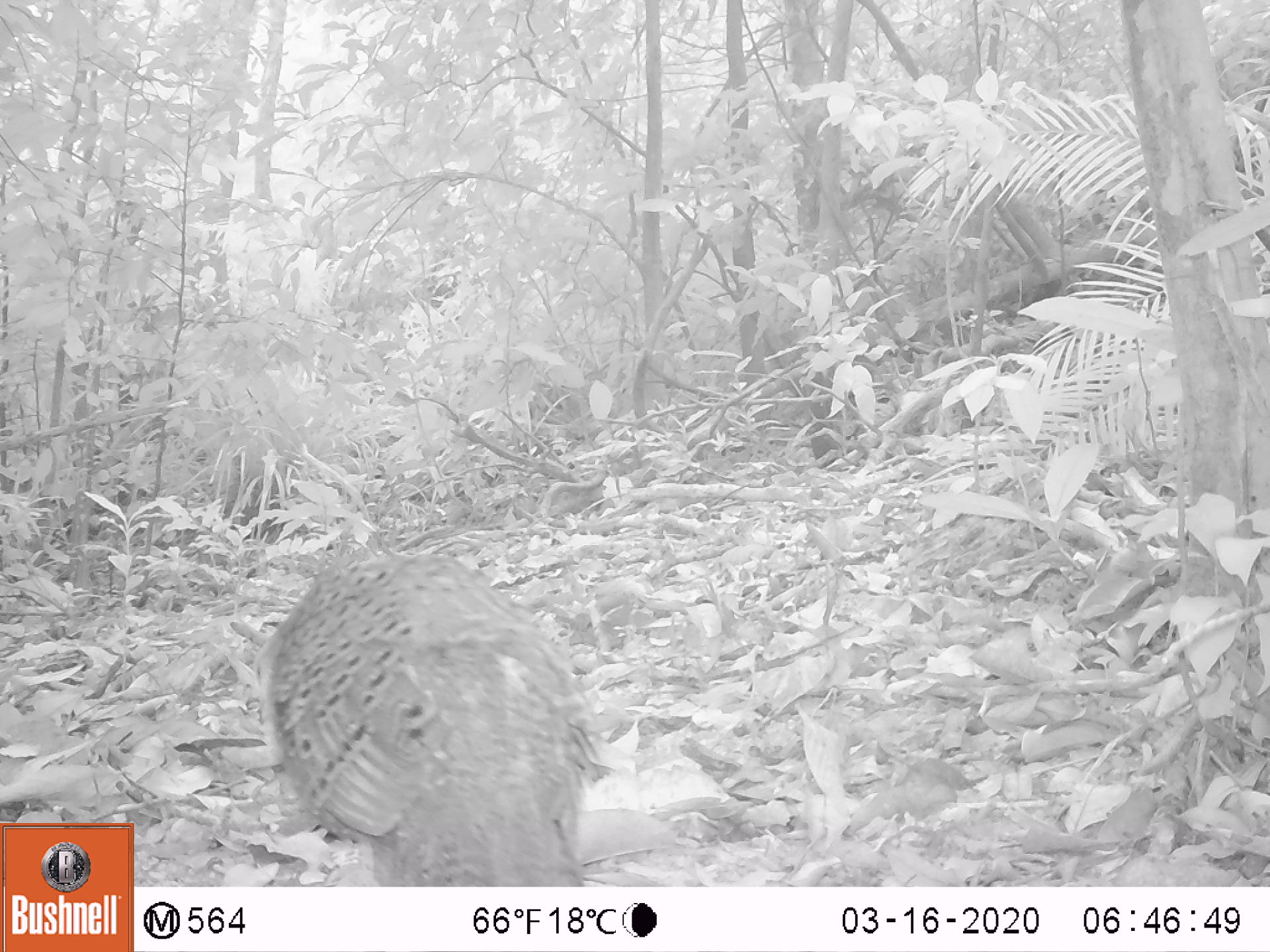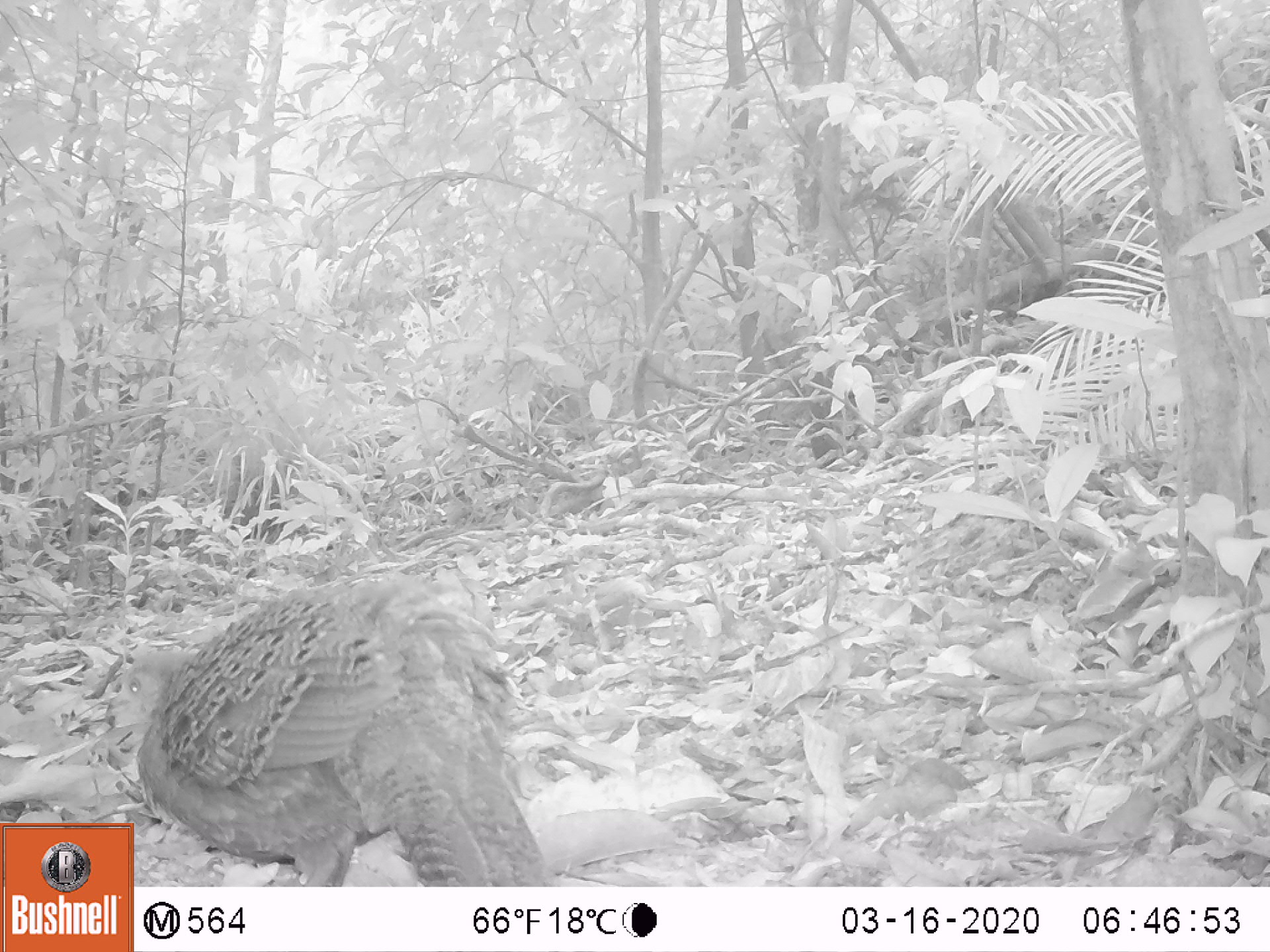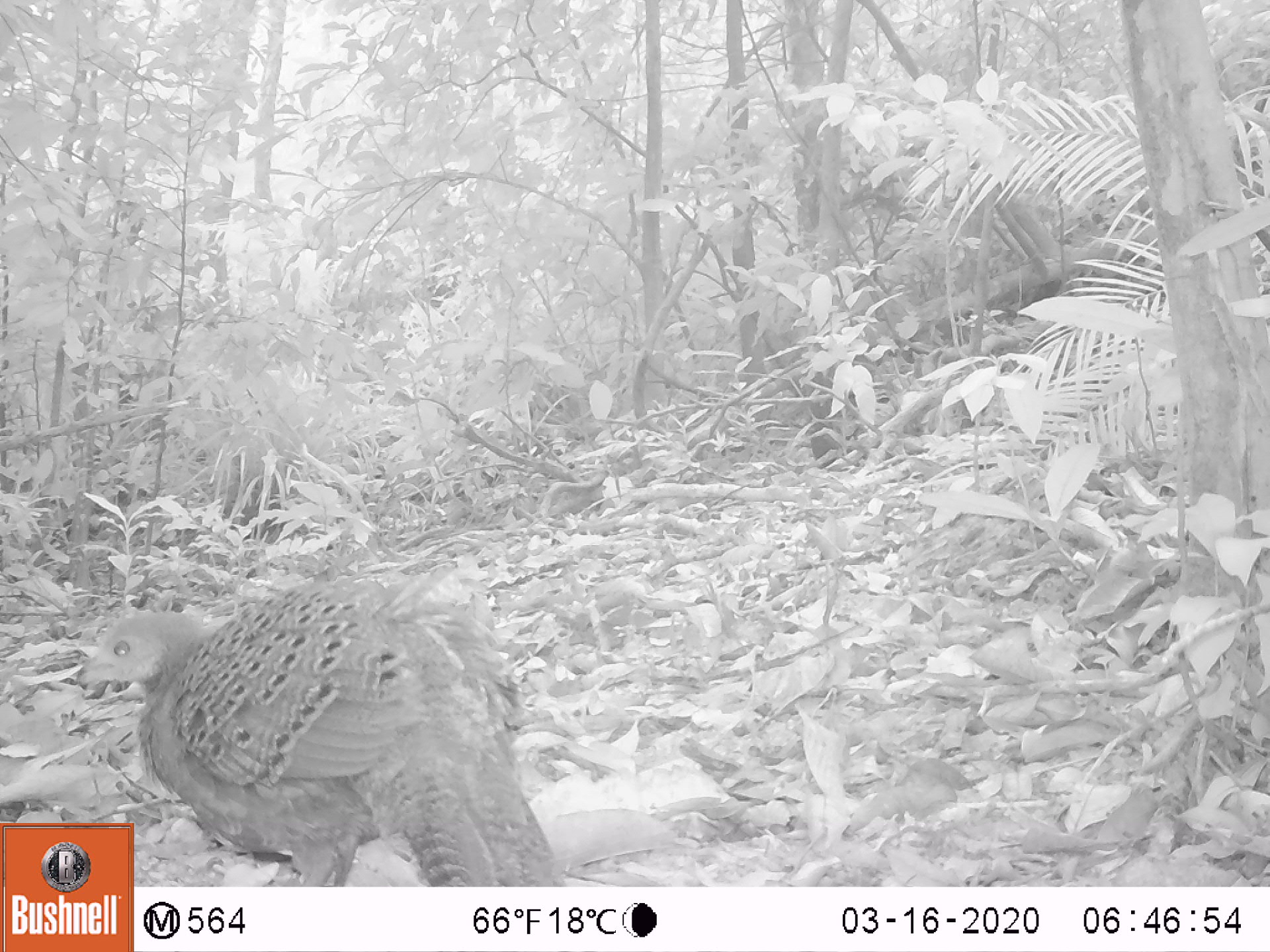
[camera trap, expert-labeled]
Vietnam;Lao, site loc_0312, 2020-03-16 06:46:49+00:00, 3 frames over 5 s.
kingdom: Animalia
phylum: Chordata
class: Aves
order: Galliformes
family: Phasianidae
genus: Polyplectron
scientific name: Polyplectron bicalcaratum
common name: gray peacock-pheasant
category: grey peacock pheasant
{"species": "grey peacock pheasant (gray peacock-pheasant) (Polyplectron bicalcaratum)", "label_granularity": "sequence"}